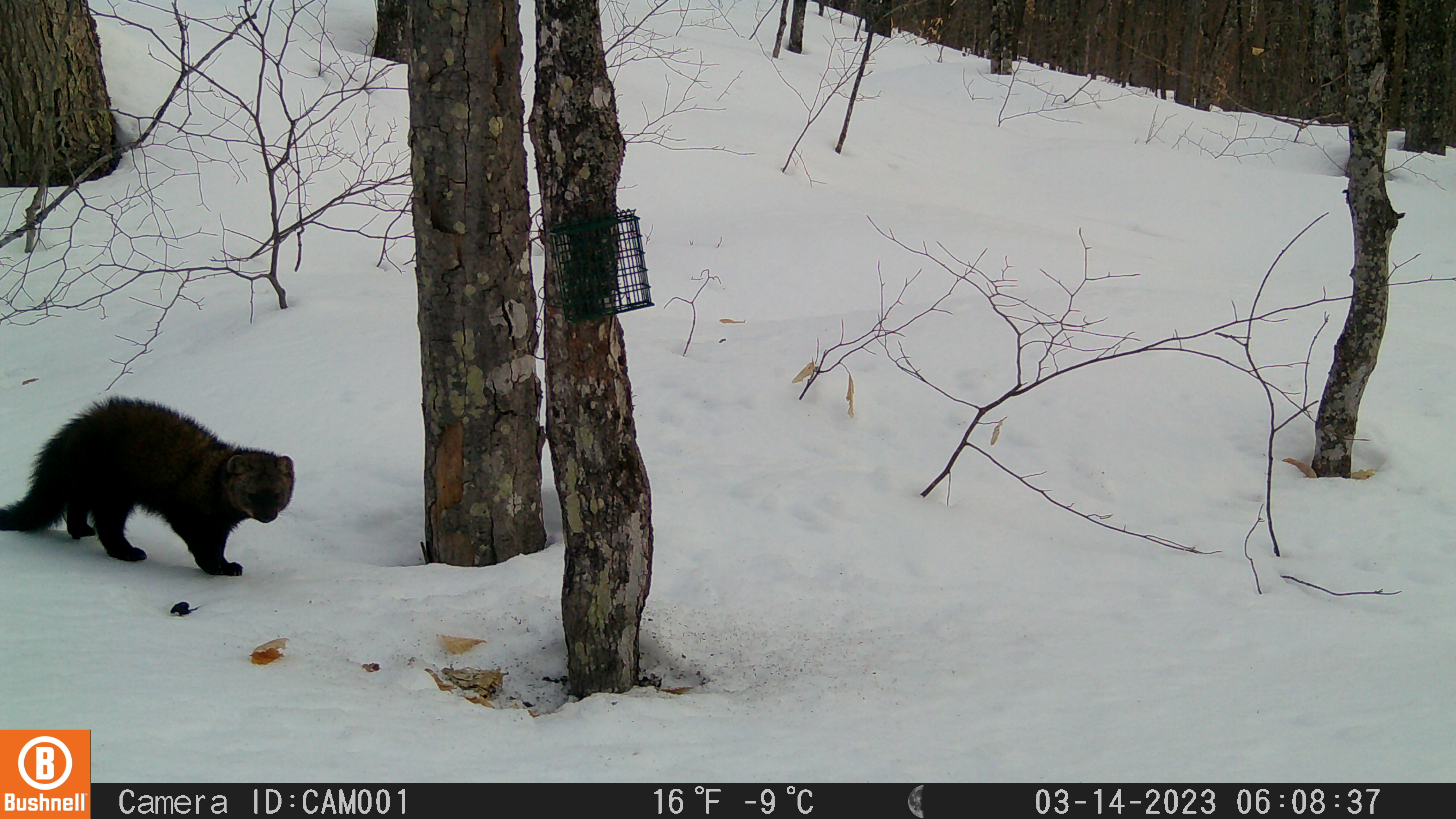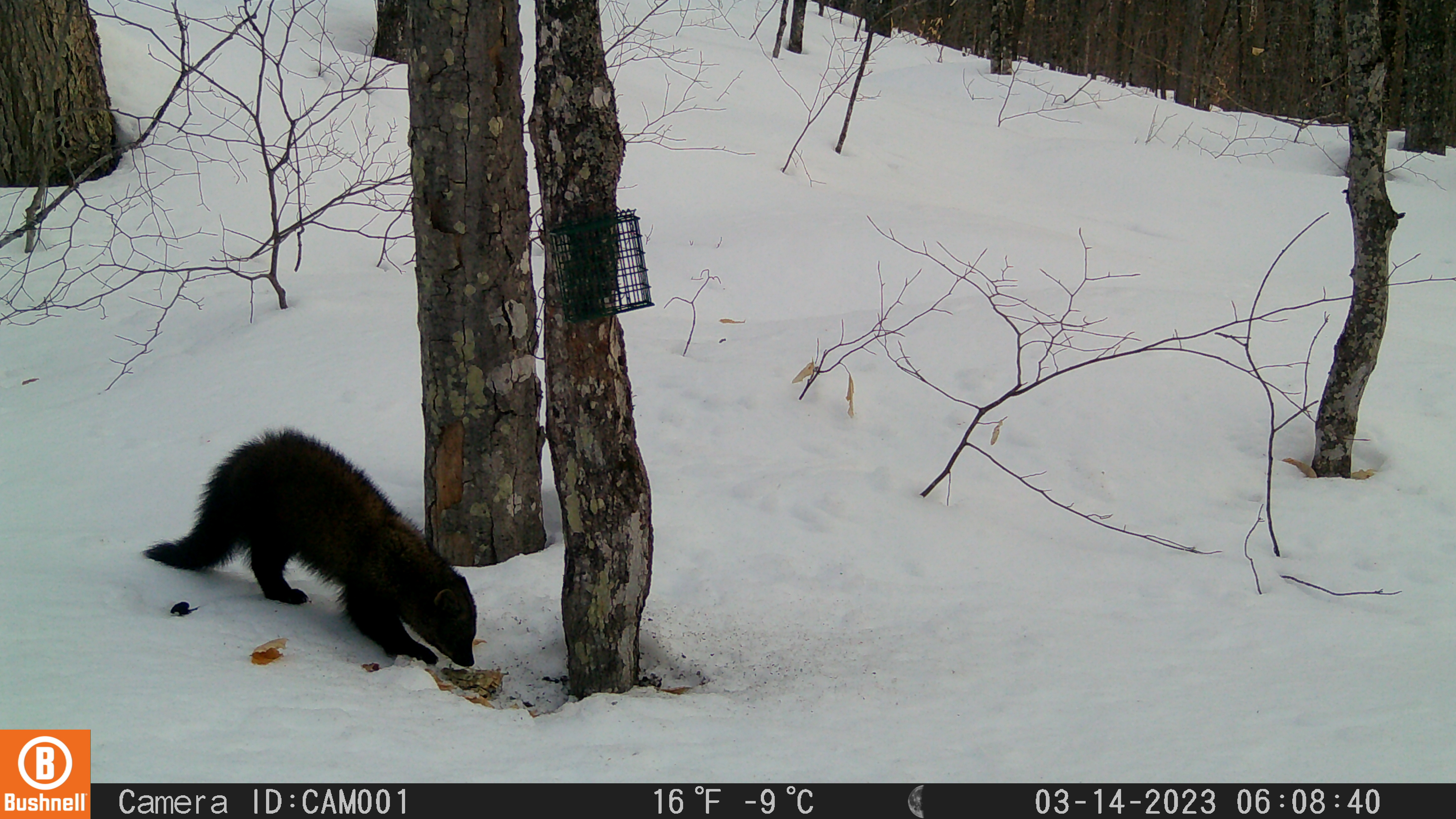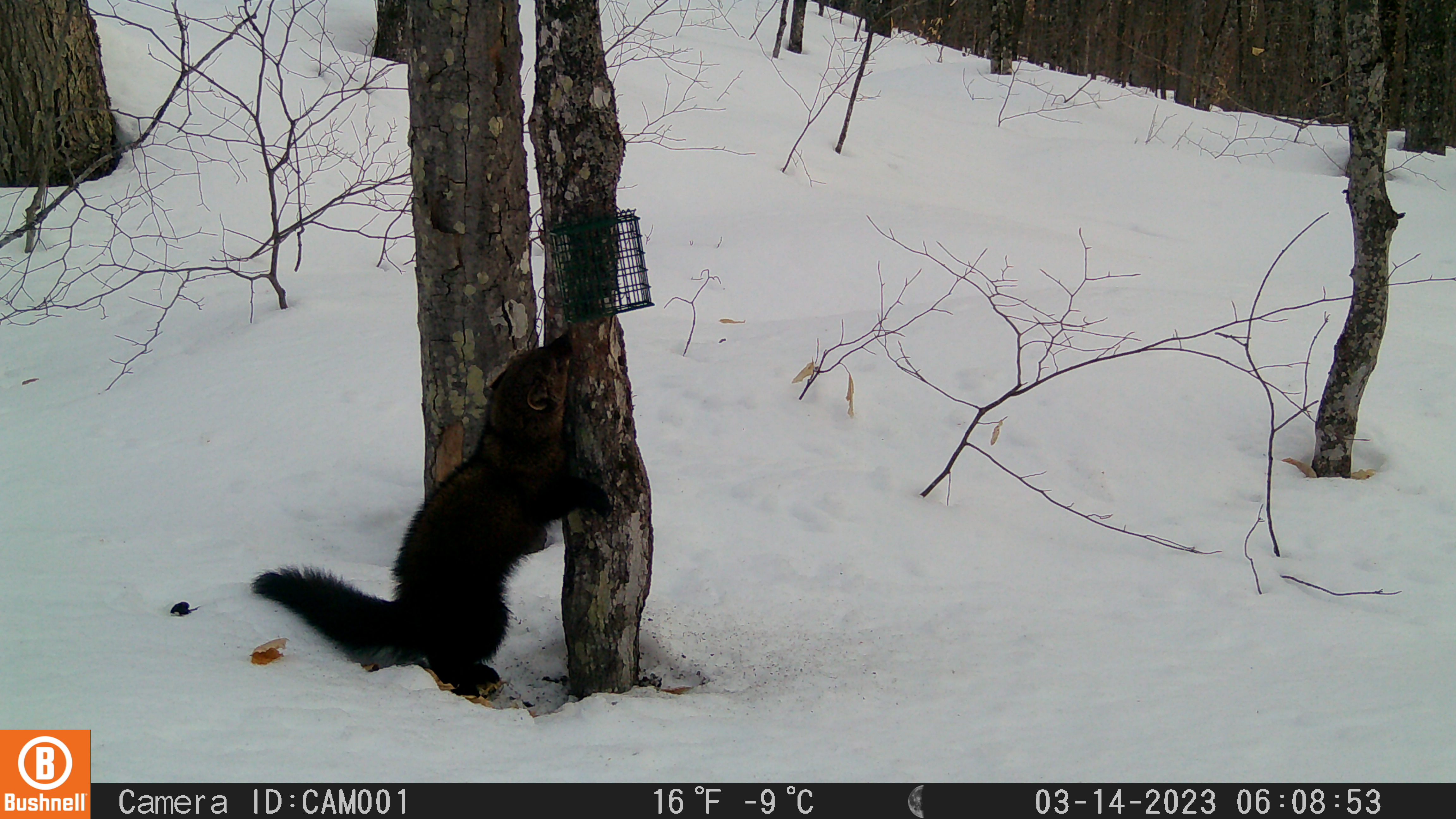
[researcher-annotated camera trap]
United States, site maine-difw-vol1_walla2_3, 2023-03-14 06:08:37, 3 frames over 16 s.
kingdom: Animalia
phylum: Chordata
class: Mammalia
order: Carnivora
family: Mustelidae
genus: Pekania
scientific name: Pekania pennanti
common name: fisher